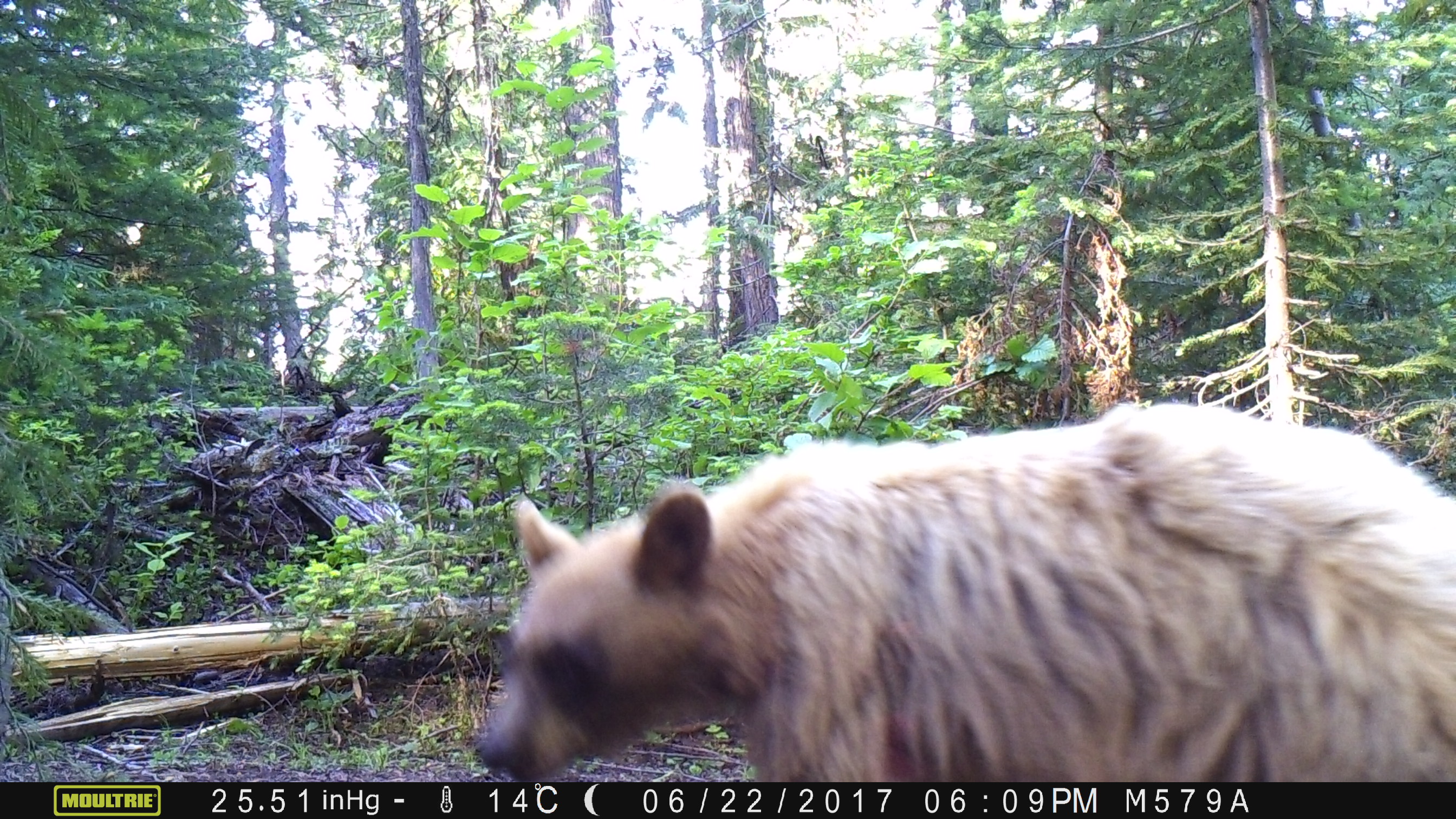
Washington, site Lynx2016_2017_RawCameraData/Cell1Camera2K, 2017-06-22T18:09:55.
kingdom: Animalia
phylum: Chordata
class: Mammalia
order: Carnivora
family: Ursidae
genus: Ursus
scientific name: Ursus americanus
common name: american black bear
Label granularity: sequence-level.